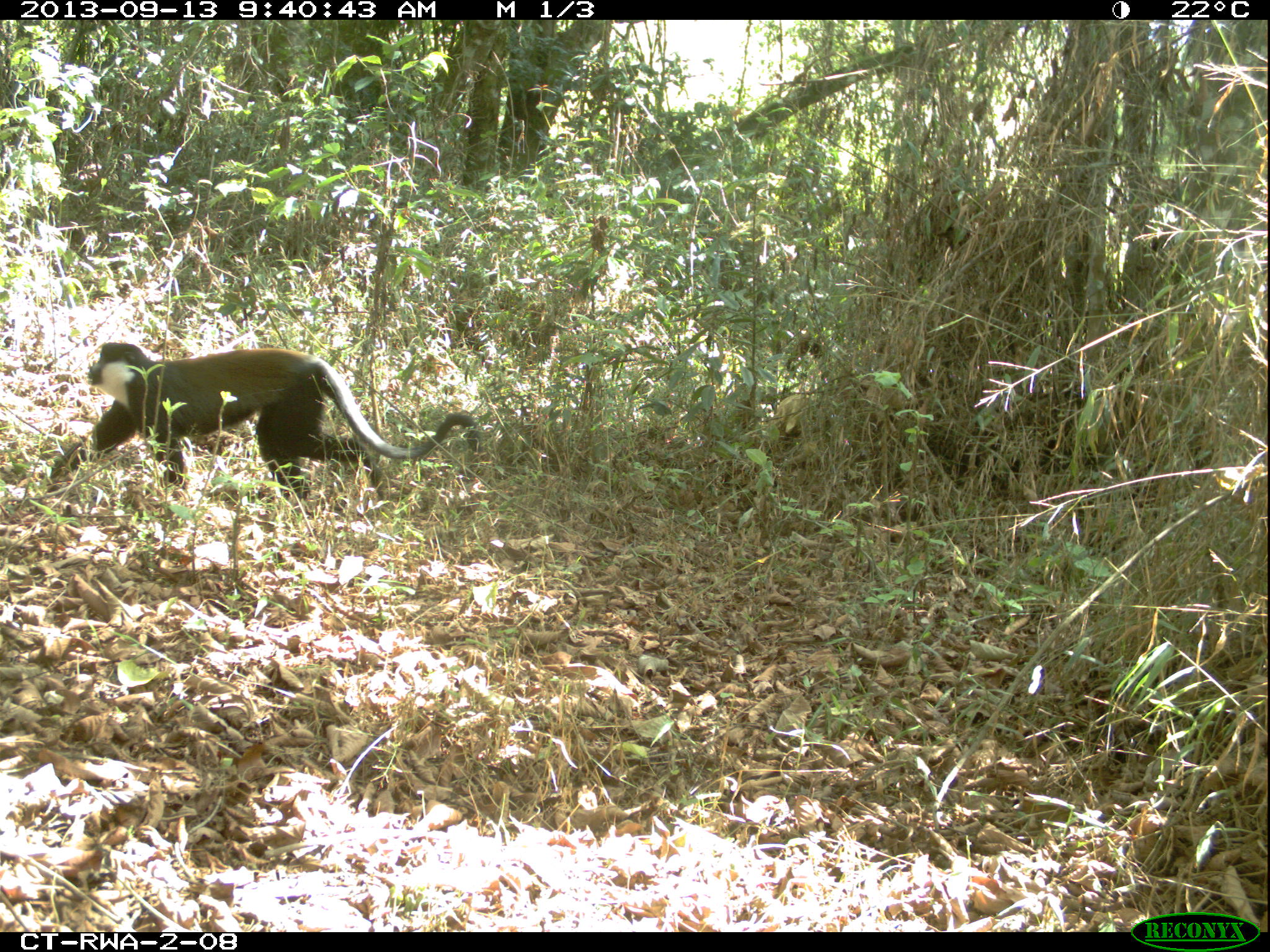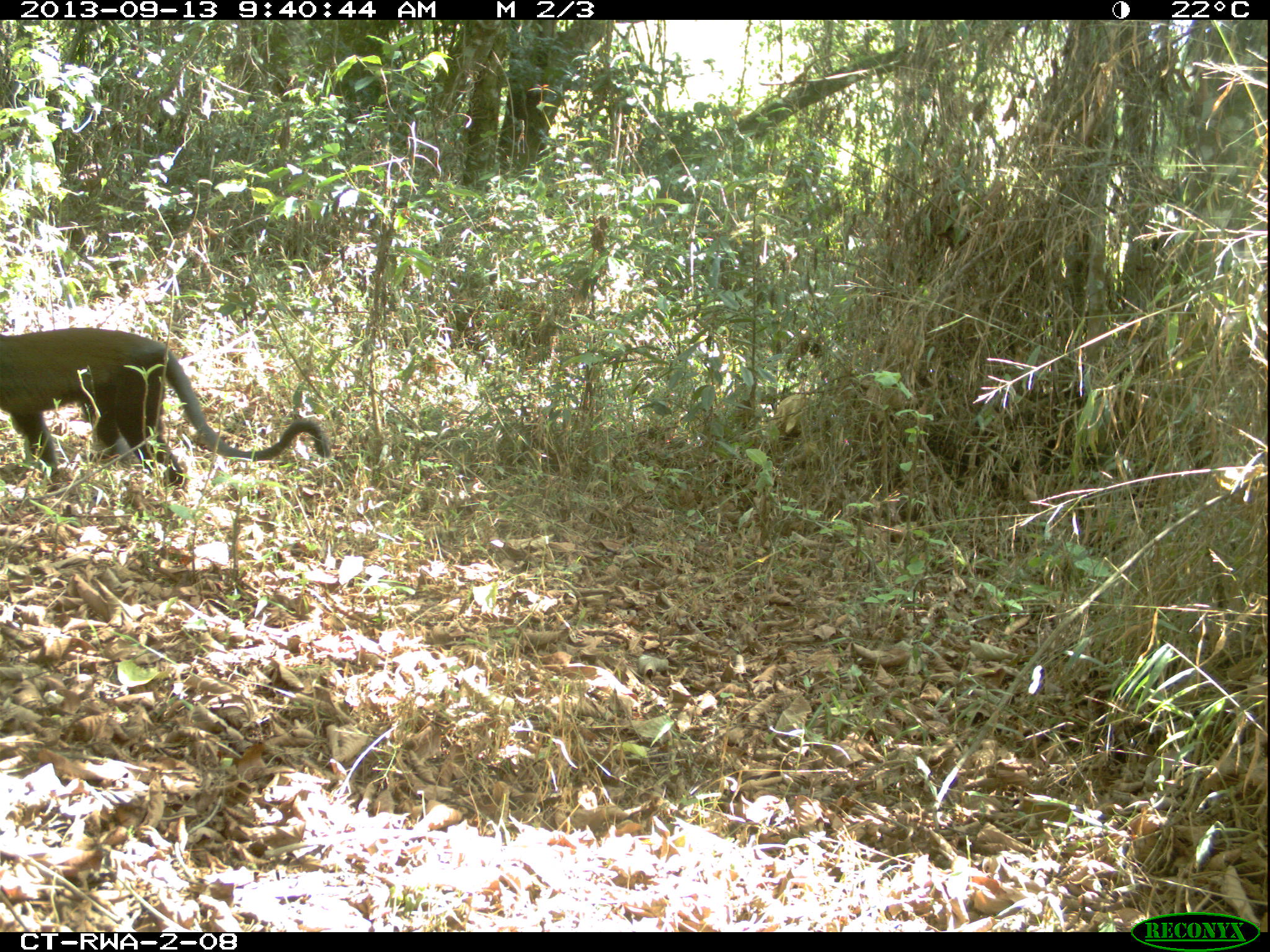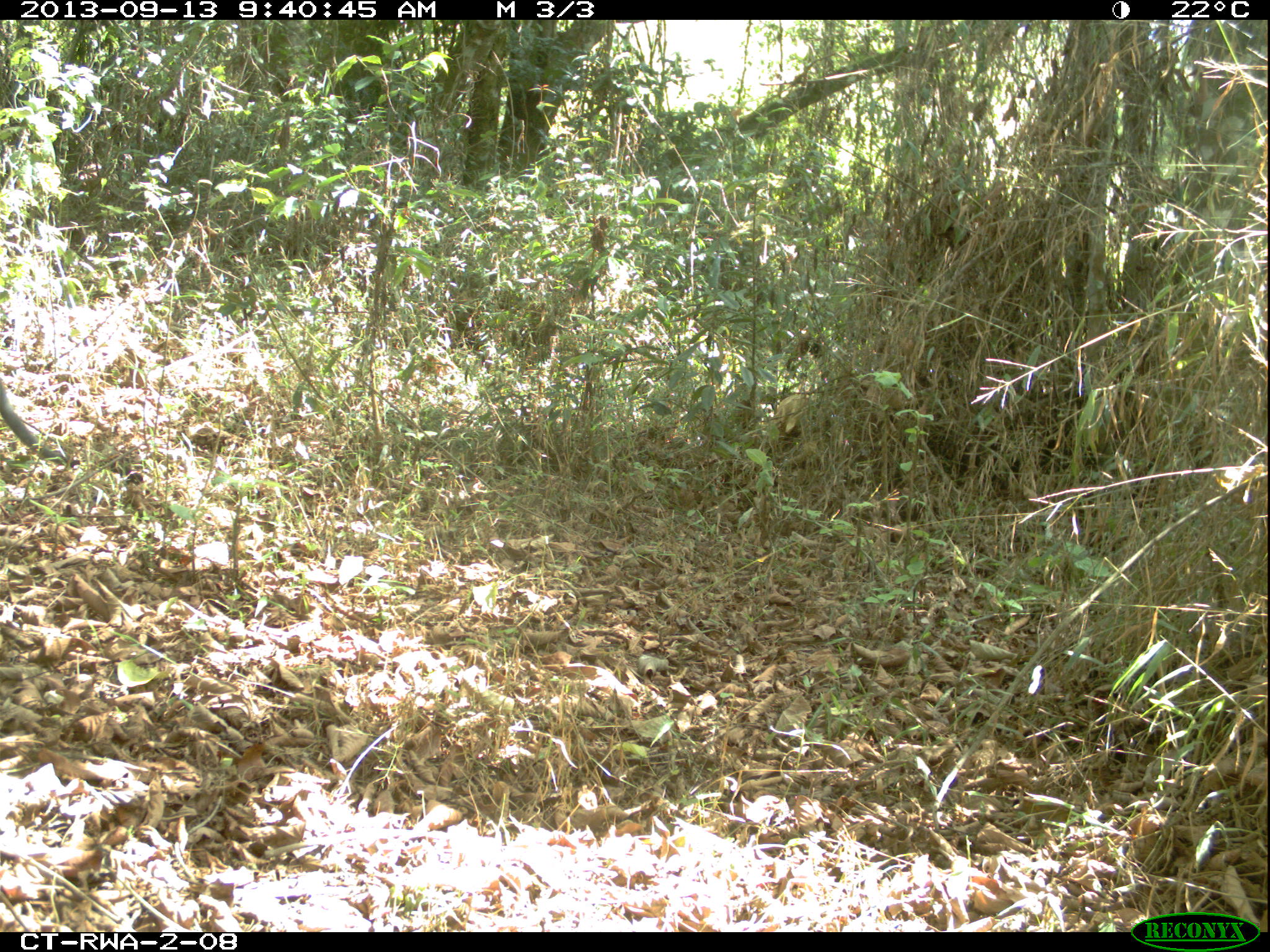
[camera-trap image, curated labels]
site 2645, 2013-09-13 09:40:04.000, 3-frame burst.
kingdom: Animalia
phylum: Chordata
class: Mammalia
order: Primates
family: Cercopithecidae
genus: Allochrocebus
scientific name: Allochrocebus lhoesti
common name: l'hoest's monkey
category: cercopithecus lhoesti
Cercopithecus lhoesti (l'hoest's monkey) (Allochrocebus lhoesti), count 1.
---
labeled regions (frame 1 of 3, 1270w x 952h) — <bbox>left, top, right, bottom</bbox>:
cercopithecus lhoesti: <bbox>39, 342, 480, 515</bbox>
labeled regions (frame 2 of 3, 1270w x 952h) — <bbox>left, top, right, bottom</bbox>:
cercopithecus lhoesti: <bbox>0, 327, 330, 488</bbox>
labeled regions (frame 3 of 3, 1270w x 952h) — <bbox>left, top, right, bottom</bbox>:
cercopithecus lhoesti: <bbox>0, 377, 72, 467</bbox>